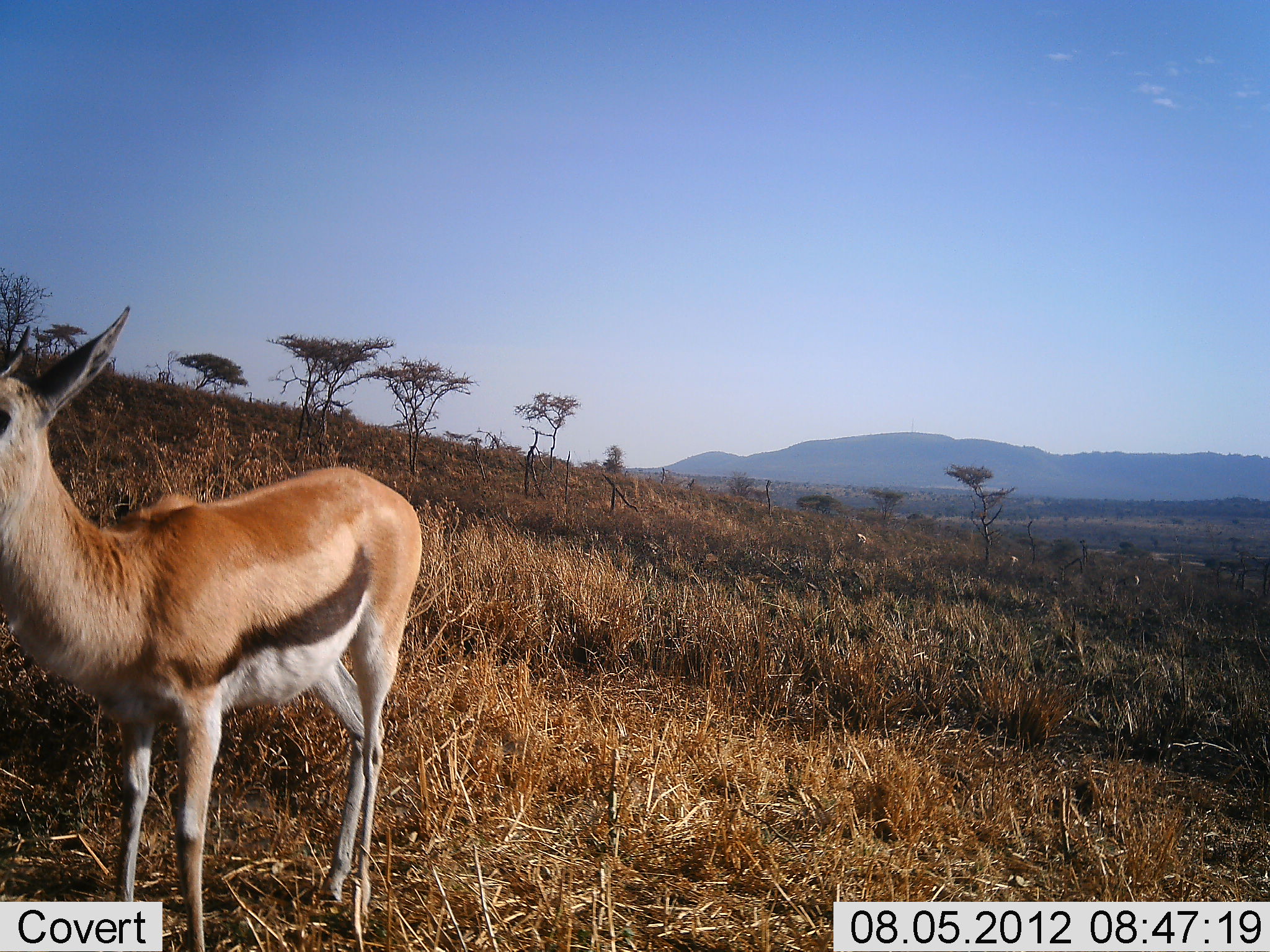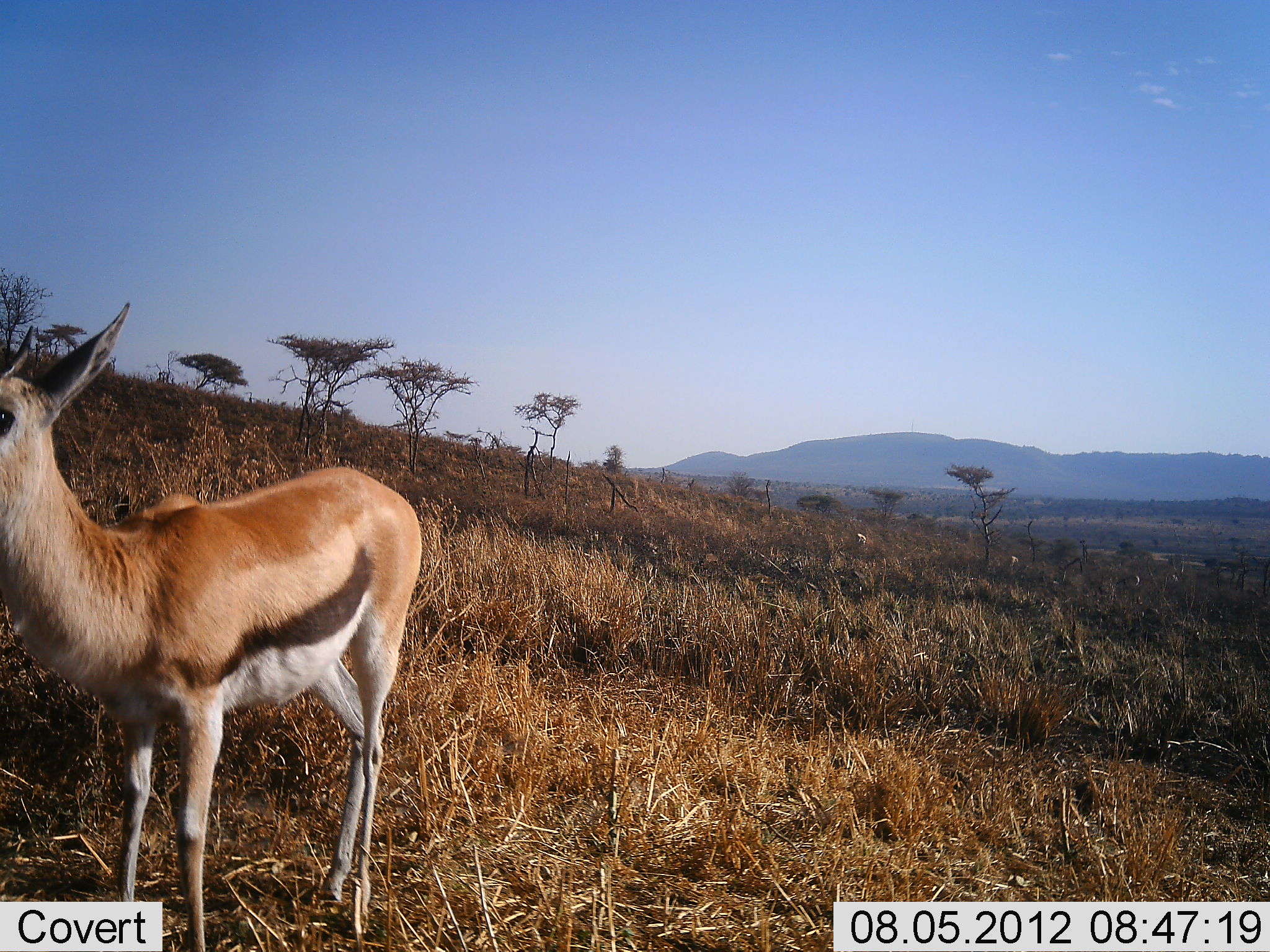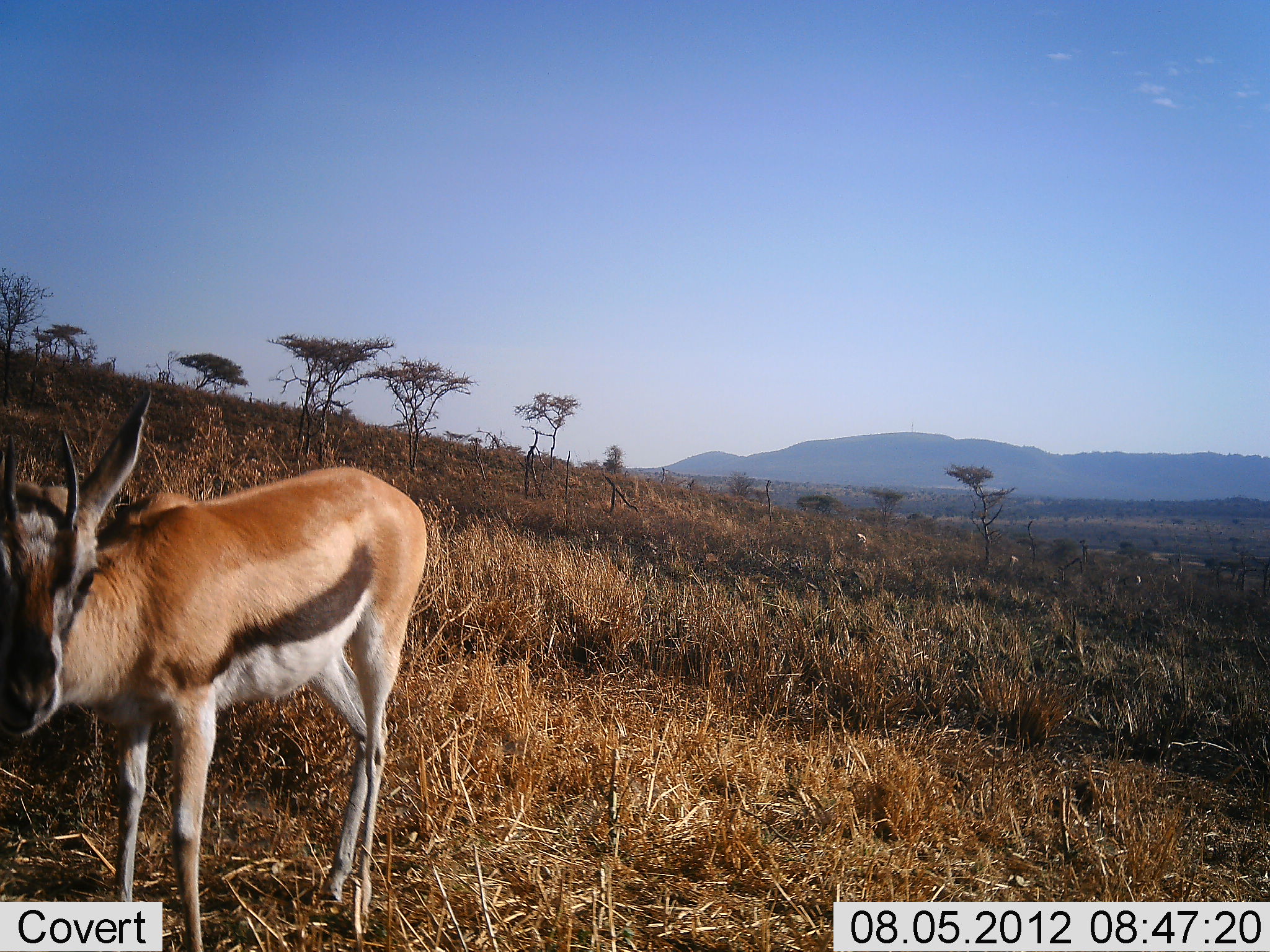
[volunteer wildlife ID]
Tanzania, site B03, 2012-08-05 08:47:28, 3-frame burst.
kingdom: Animalia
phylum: Chordata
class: Mammalia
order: Artiodactyla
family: Bovidae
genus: Eudorcas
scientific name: Eudorcas thomsonii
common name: thomson's gazelle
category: gazellethomsons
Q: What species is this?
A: Gazellethomsons (thomson's gazelle) (Eudorcas thomsonii).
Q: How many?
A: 1.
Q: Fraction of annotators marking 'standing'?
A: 100%.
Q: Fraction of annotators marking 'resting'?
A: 0%.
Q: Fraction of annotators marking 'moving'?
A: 0%.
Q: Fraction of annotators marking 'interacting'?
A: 0%.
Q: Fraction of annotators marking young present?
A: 0%.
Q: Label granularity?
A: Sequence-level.